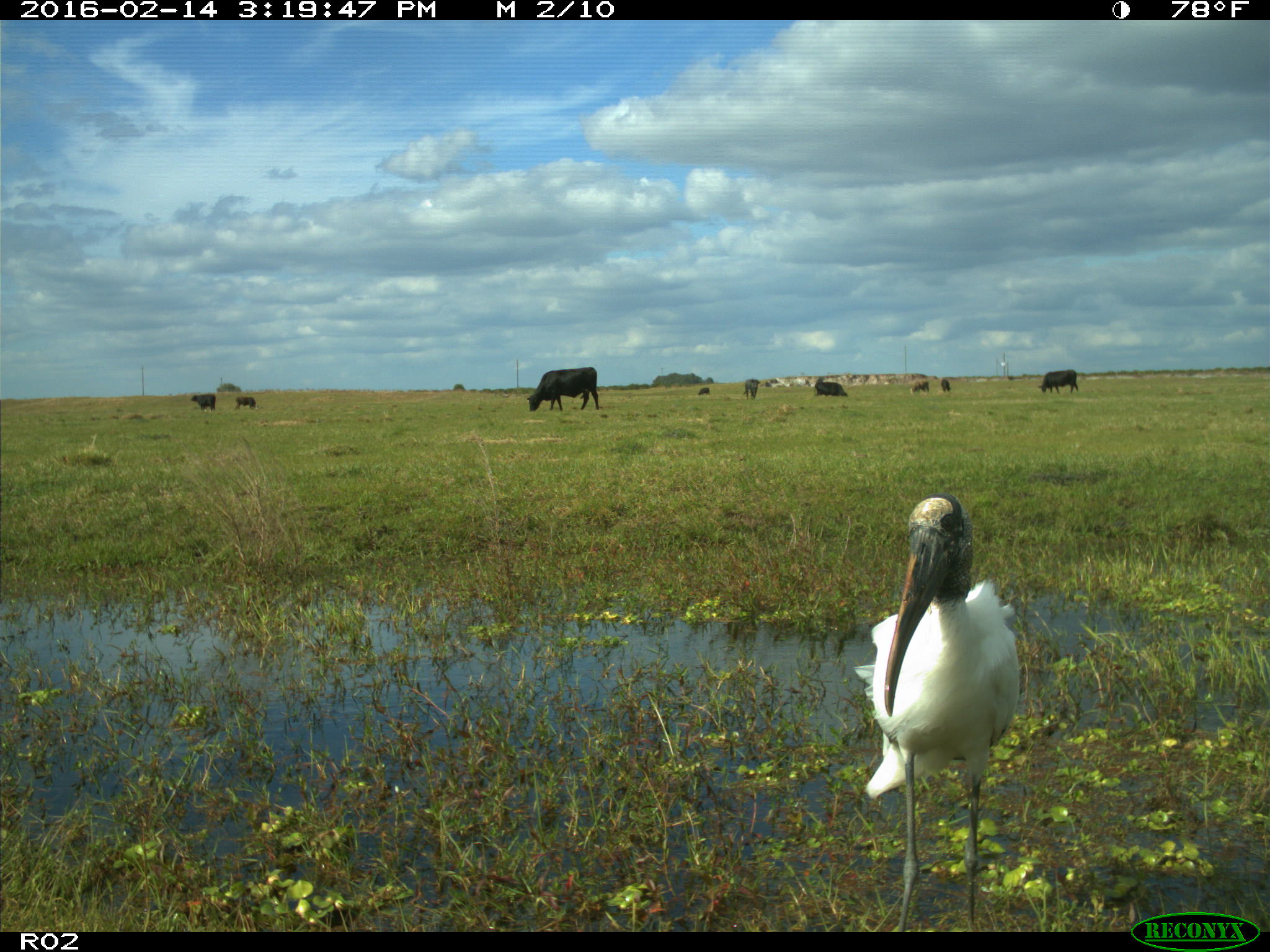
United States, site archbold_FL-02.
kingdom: Animalia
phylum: Chordata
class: Mammalia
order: Artiodactyla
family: Bovidae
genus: Bos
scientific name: Bos taurus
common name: domestic cow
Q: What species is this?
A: Bos taurus (domestic cow).